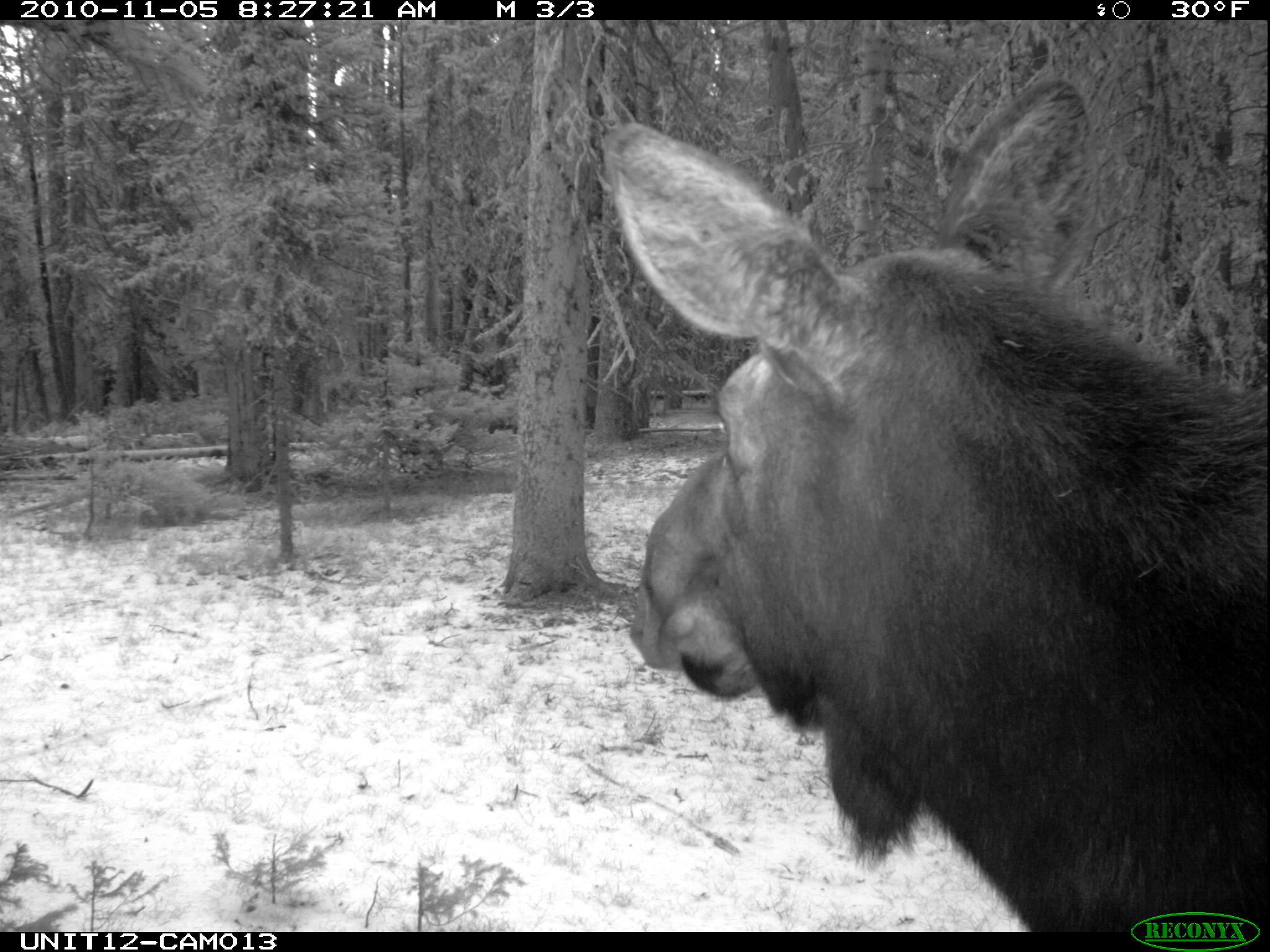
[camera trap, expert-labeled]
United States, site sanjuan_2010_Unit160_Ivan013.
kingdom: Animalia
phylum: Chordata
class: Mammalia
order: Artiodactyla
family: Cervidae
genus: Alces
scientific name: Alces alces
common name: moose